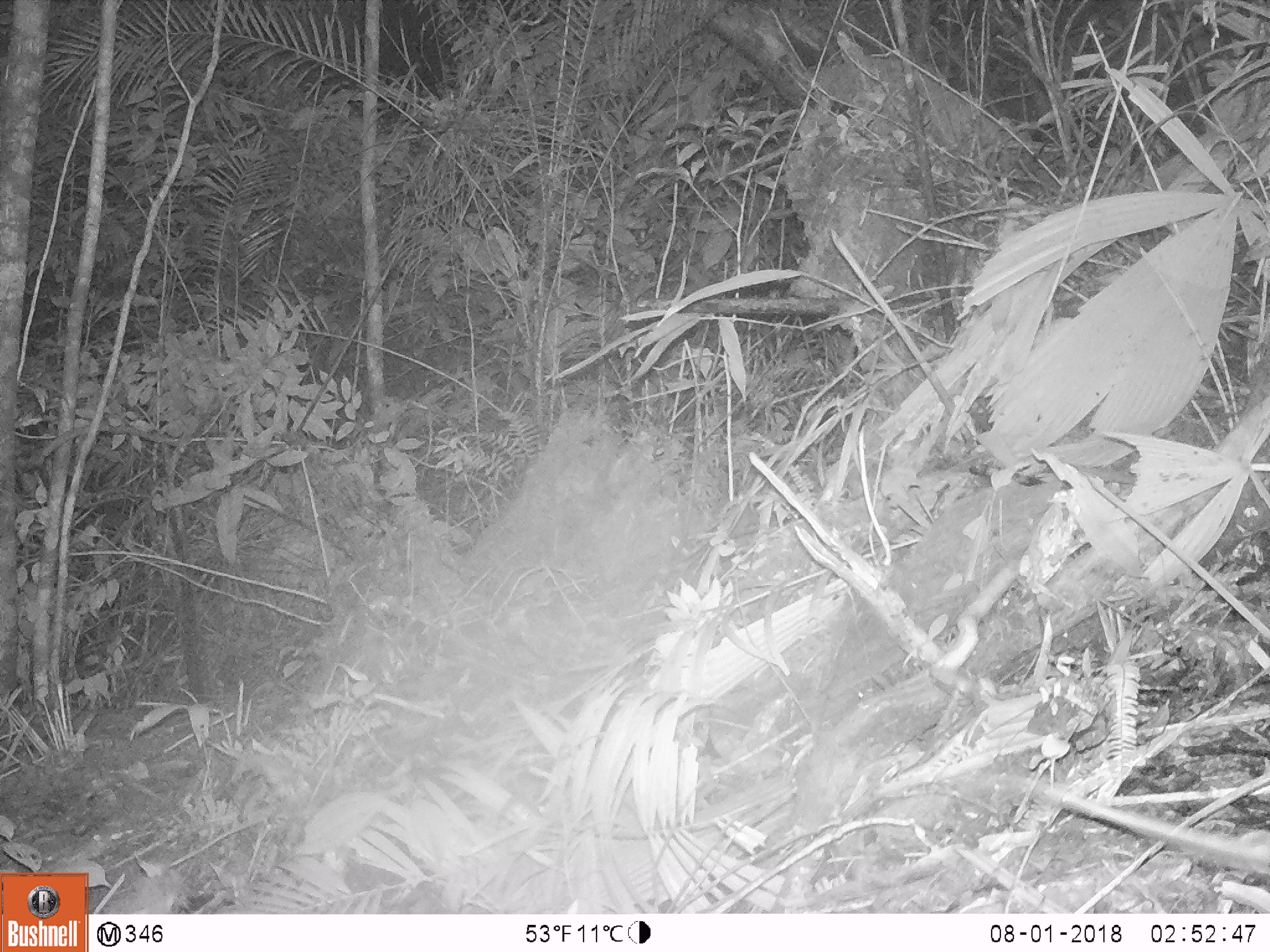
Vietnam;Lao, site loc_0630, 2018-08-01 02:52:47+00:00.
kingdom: Animalia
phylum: Chordata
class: Mammalia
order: Rodentia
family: Muridae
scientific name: Muridae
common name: old-world mice and rats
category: unidentified murid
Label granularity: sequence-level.